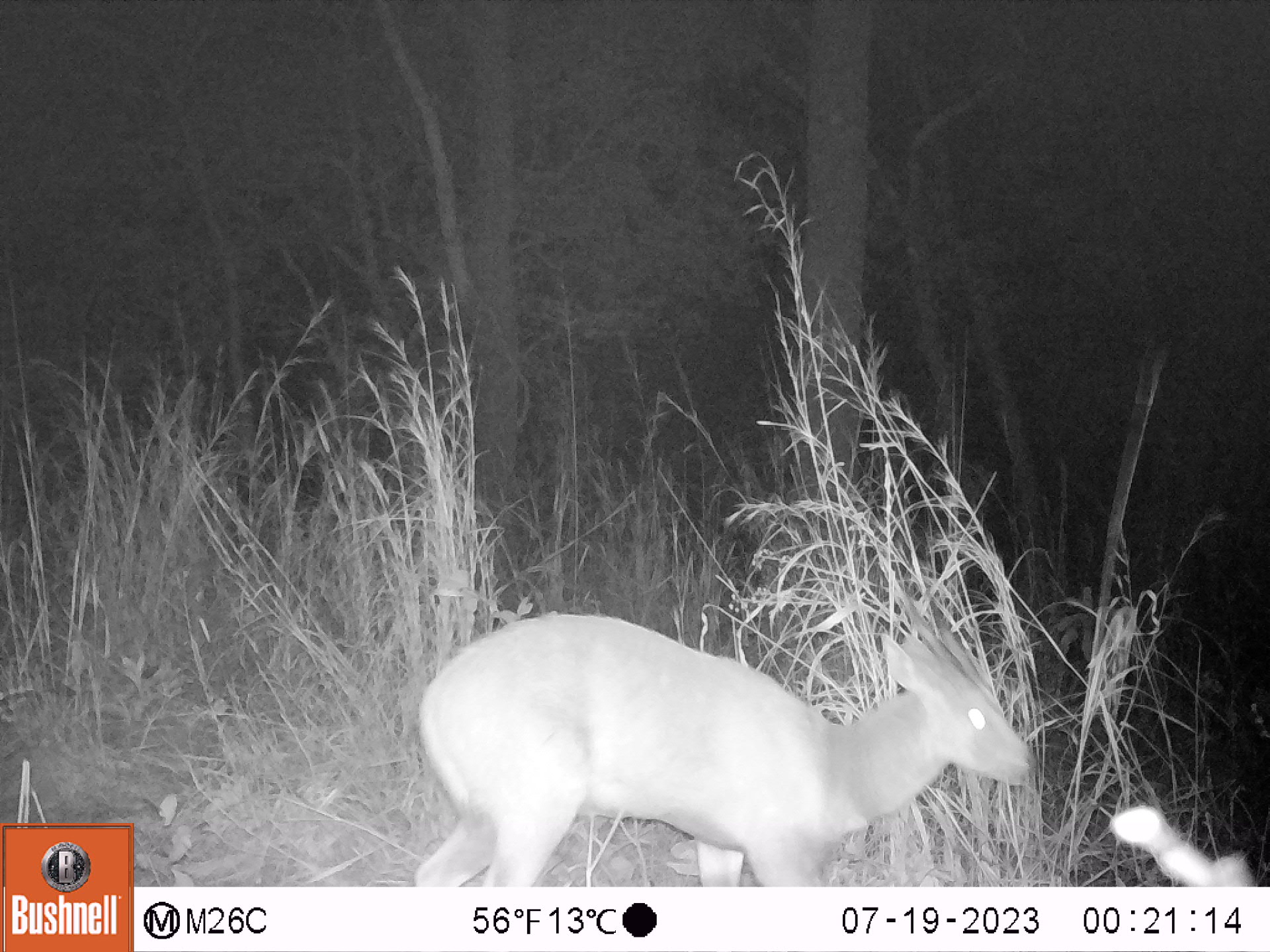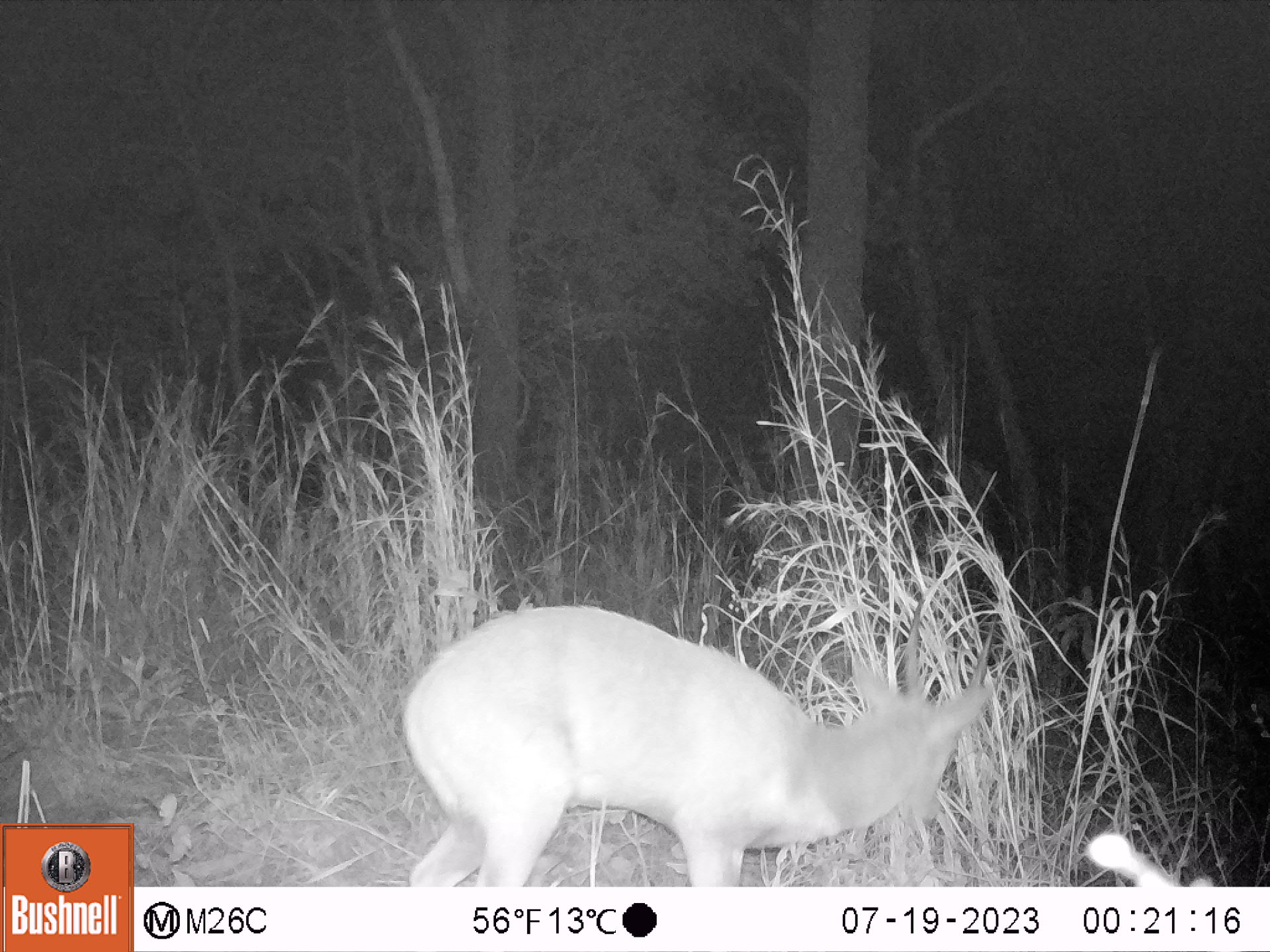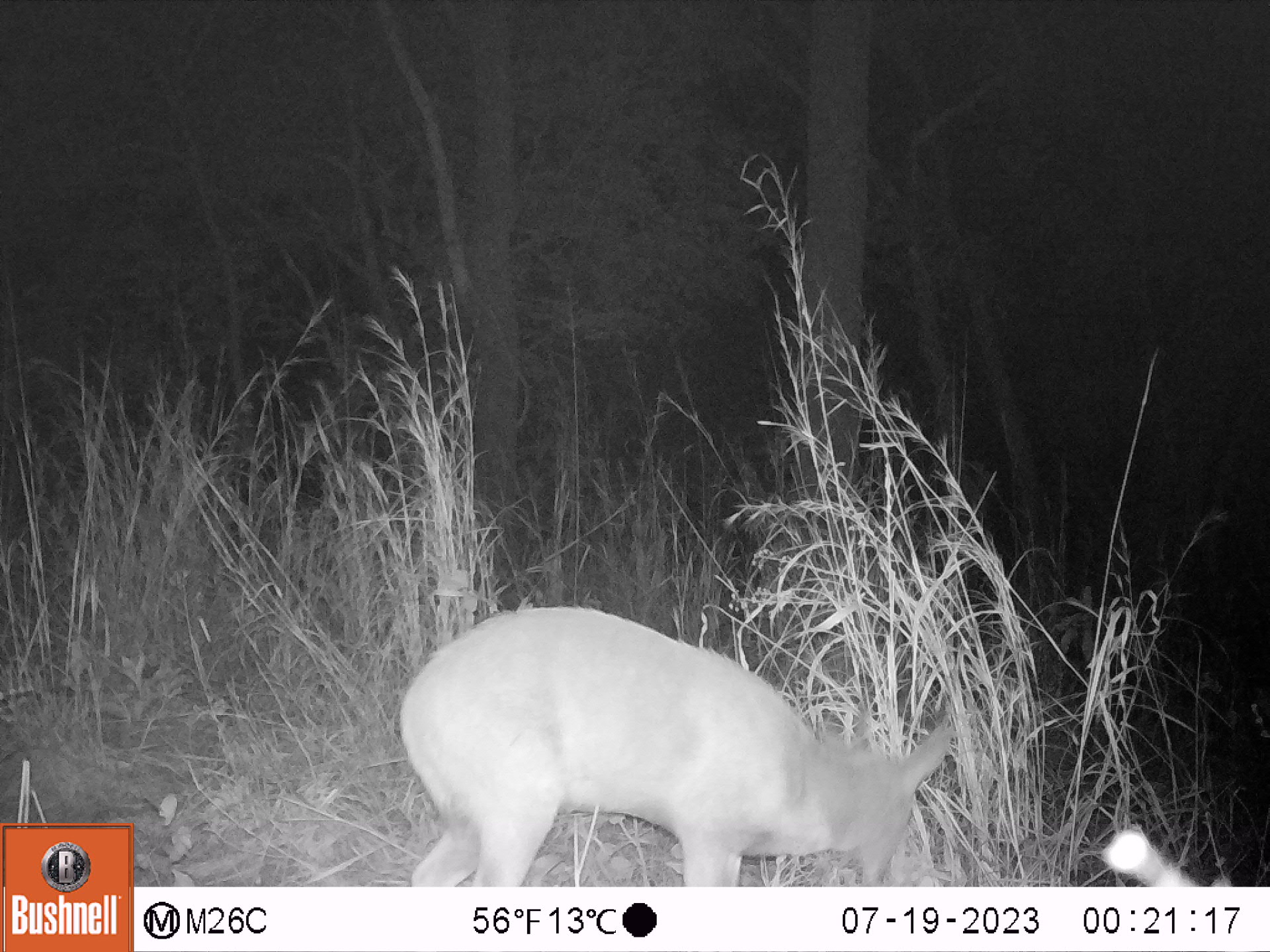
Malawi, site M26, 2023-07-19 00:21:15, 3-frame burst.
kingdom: Animalia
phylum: Chordata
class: Mammalia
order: Artiodactyla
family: Bovidae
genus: Tragelaphus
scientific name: Tragelaphus sylvaticus sylvaticus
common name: cape bushbuck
Cape bushbuck (Tragelaphus sylvaticus sylvaticus), count 1.